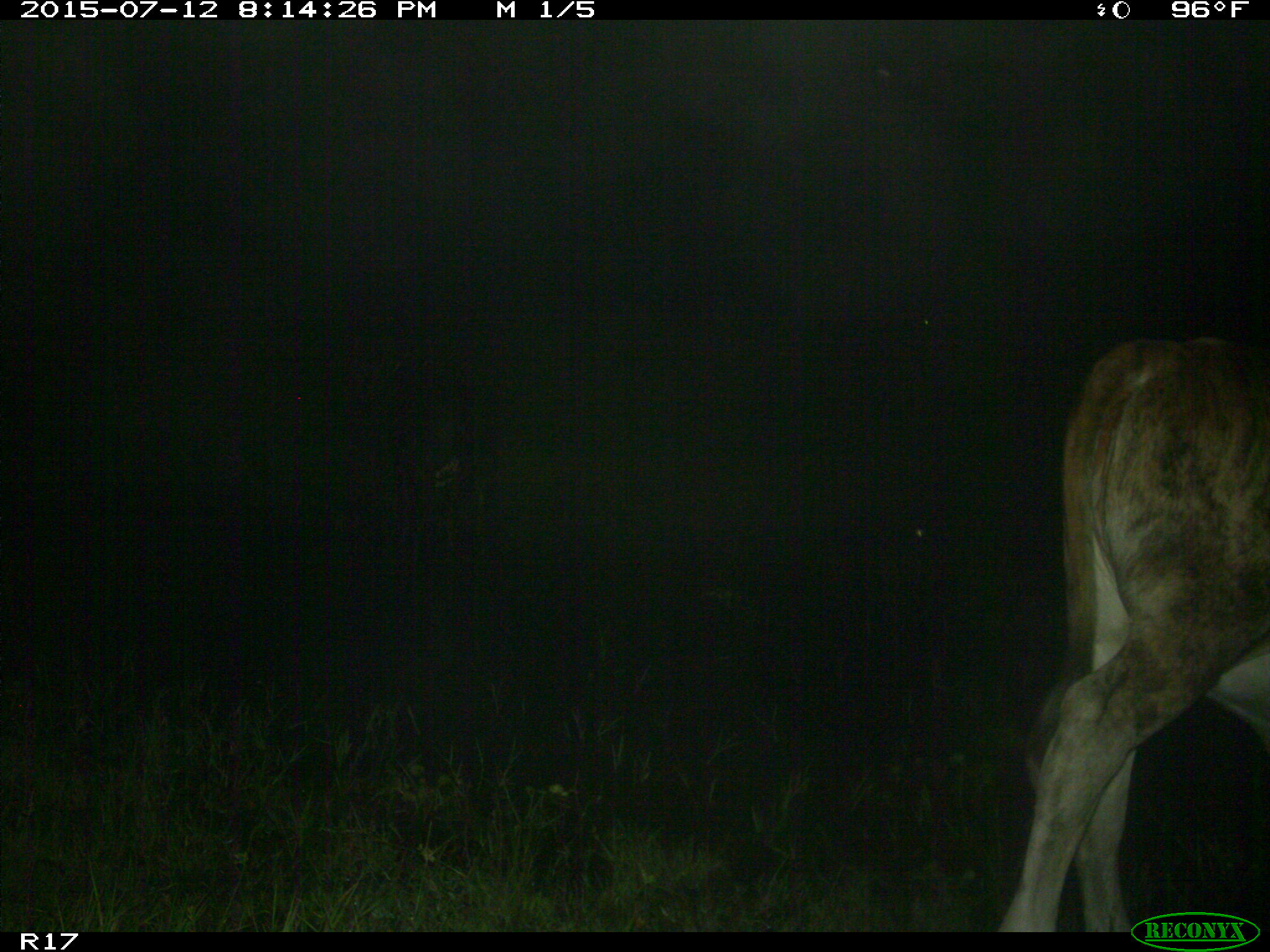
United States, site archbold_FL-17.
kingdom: Animalia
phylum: Chordata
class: Mammalia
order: Artiodactyla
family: Bovidae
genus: Bos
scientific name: Bos taurus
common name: domestic cow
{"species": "Bos taurus (domestic cow)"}